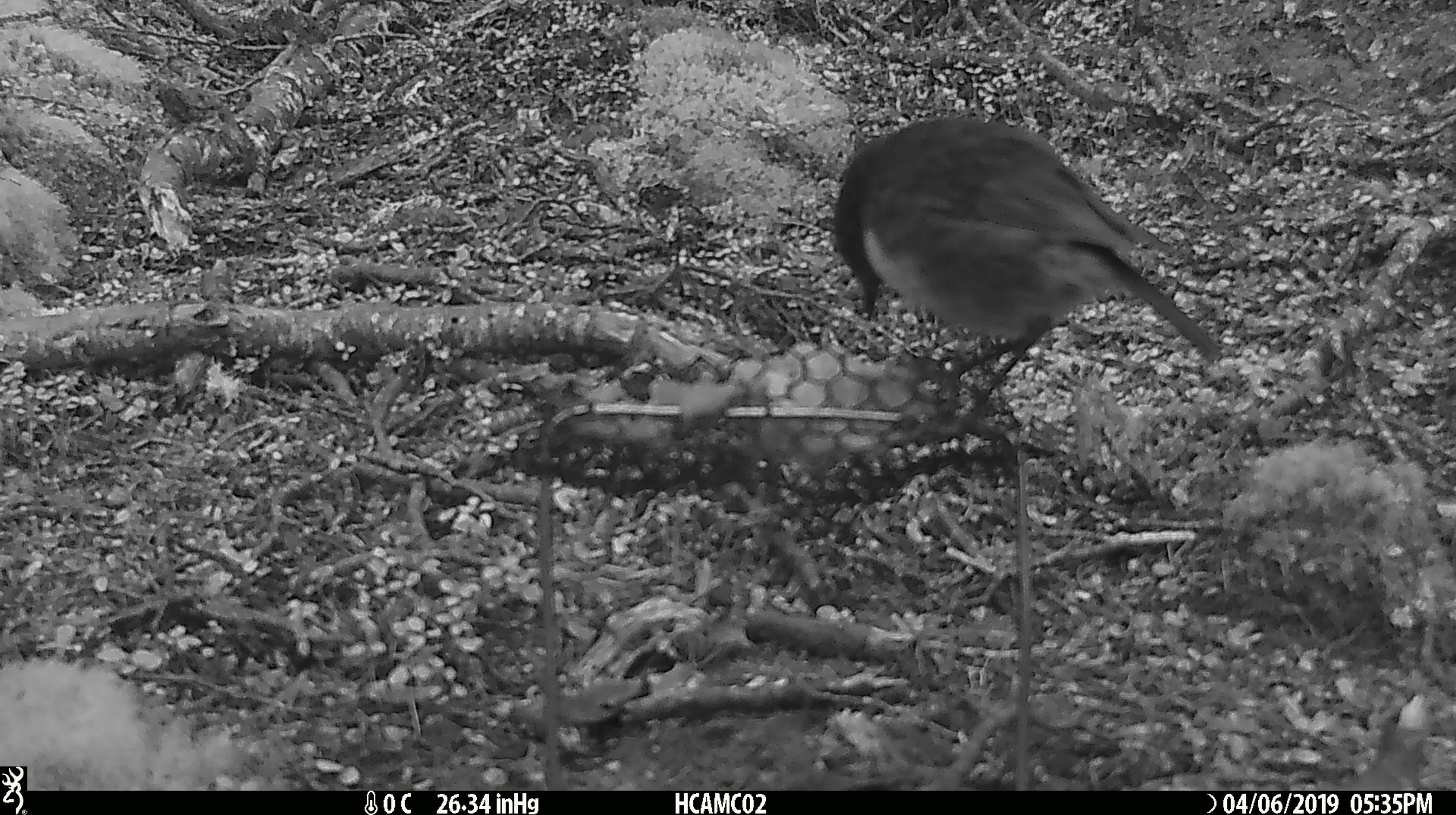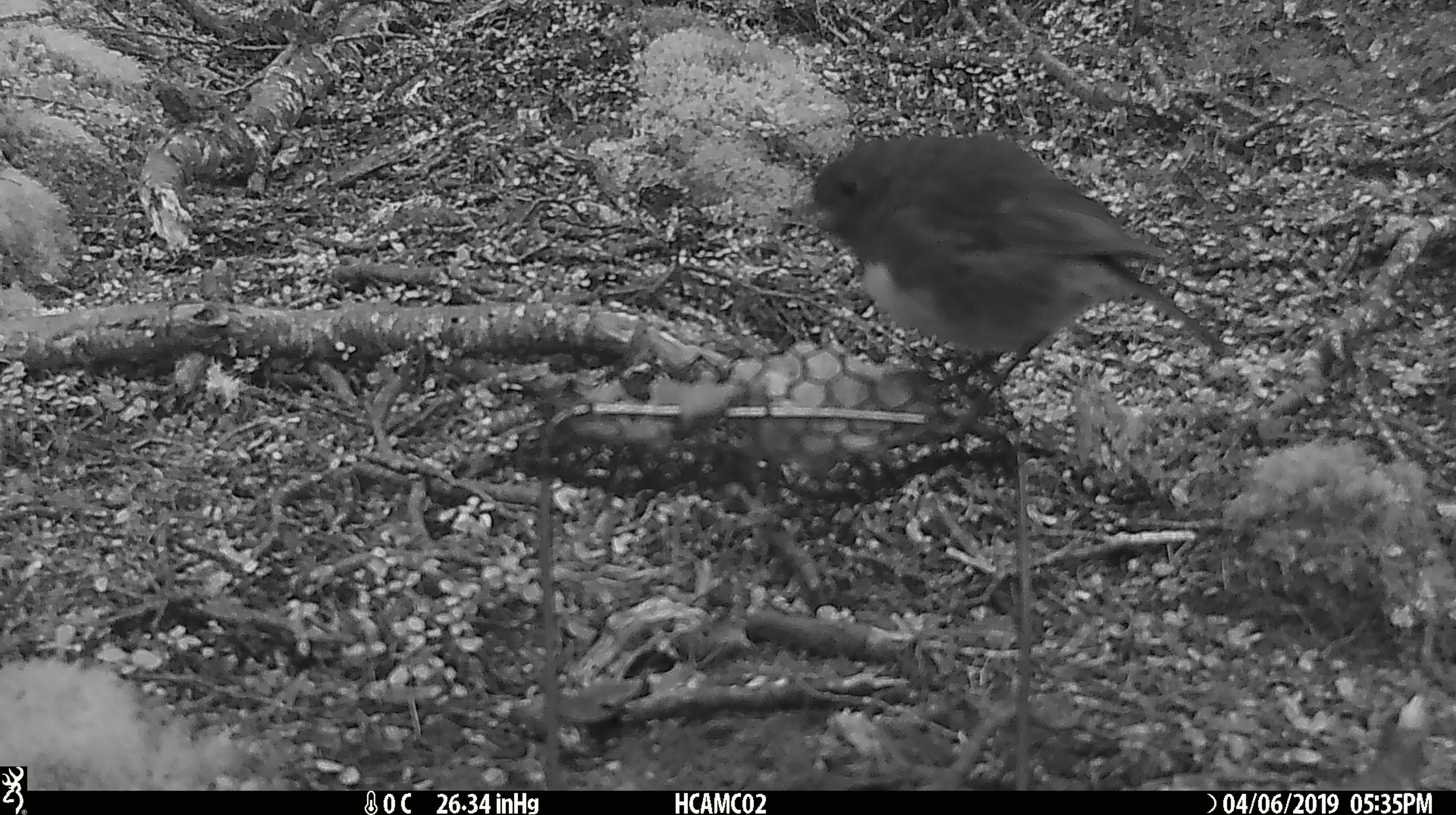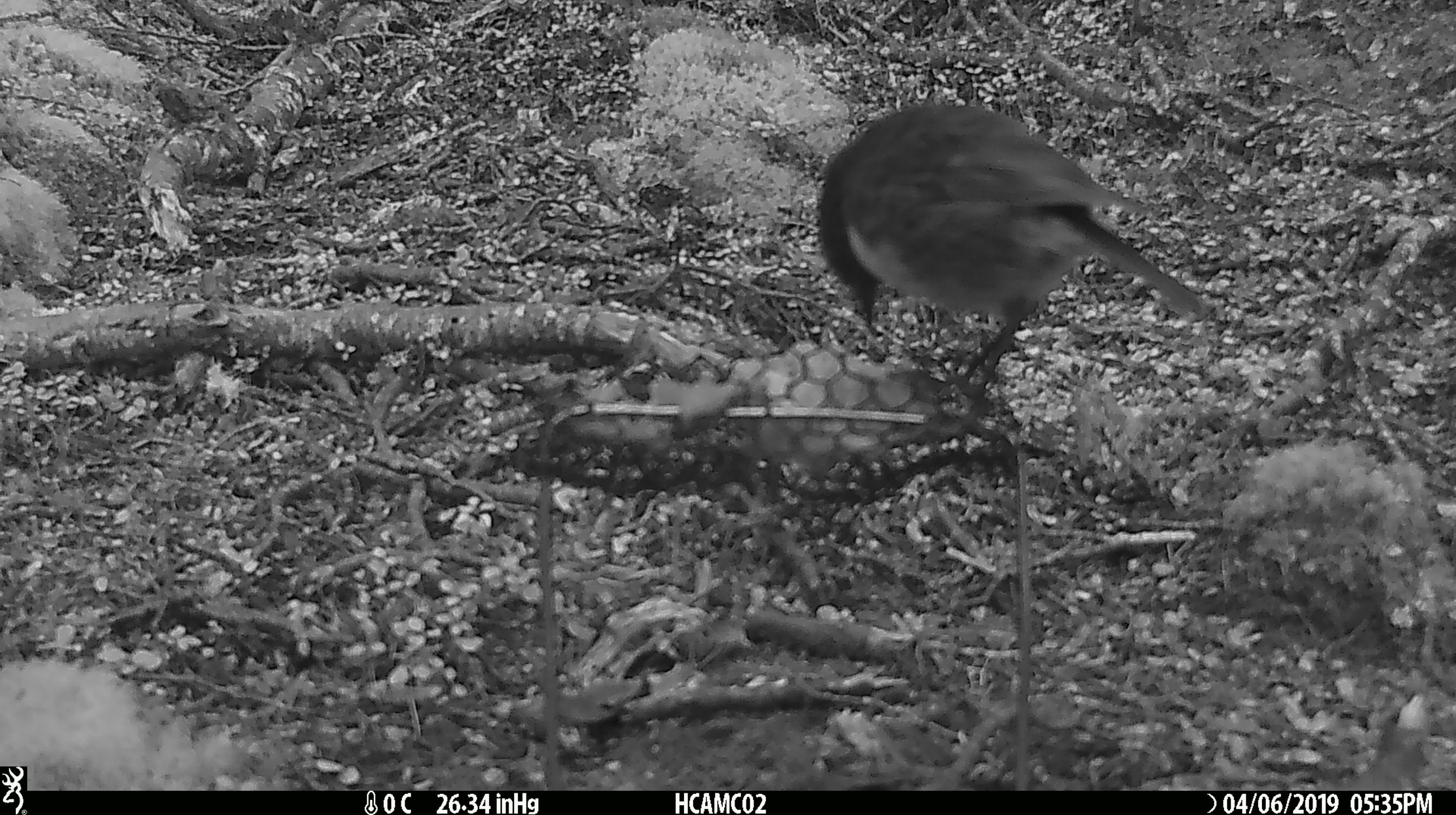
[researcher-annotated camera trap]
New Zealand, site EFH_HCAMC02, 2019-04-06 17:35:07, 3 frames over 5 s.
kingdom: Animalia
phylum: Chordata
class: Aves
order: Passeriformes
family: Petroicidae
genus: Petroica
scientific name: Petroica australis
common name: new zealand robin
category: robin